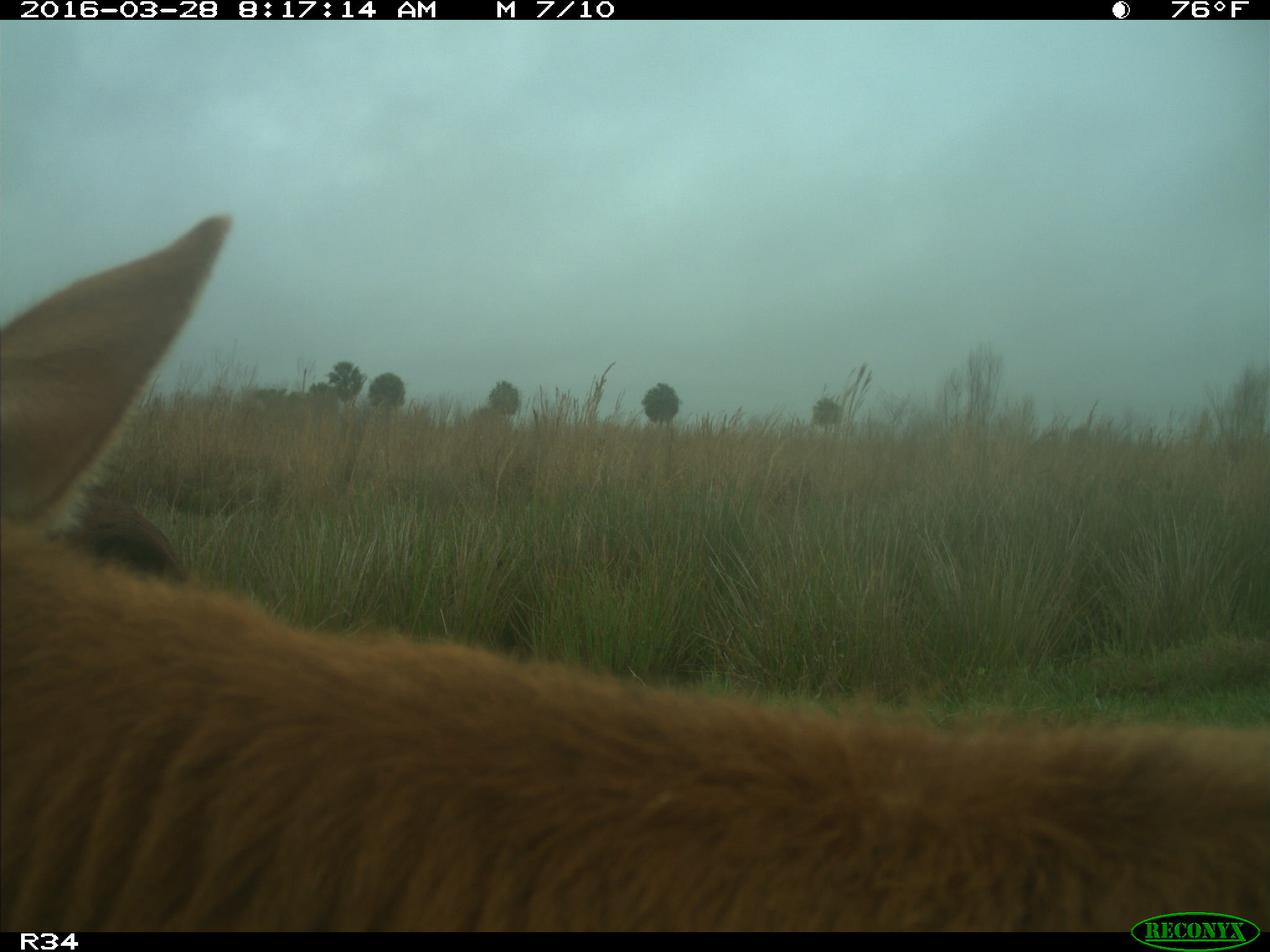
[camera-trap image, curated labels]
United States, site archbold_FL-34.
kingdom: Animalia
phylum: Chordata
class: Mammalia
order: Artiodactyla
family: Bovidae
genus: Bos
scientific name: Bos taurus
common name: domestic cow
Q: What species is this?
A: Bos taurus (domestic cow).